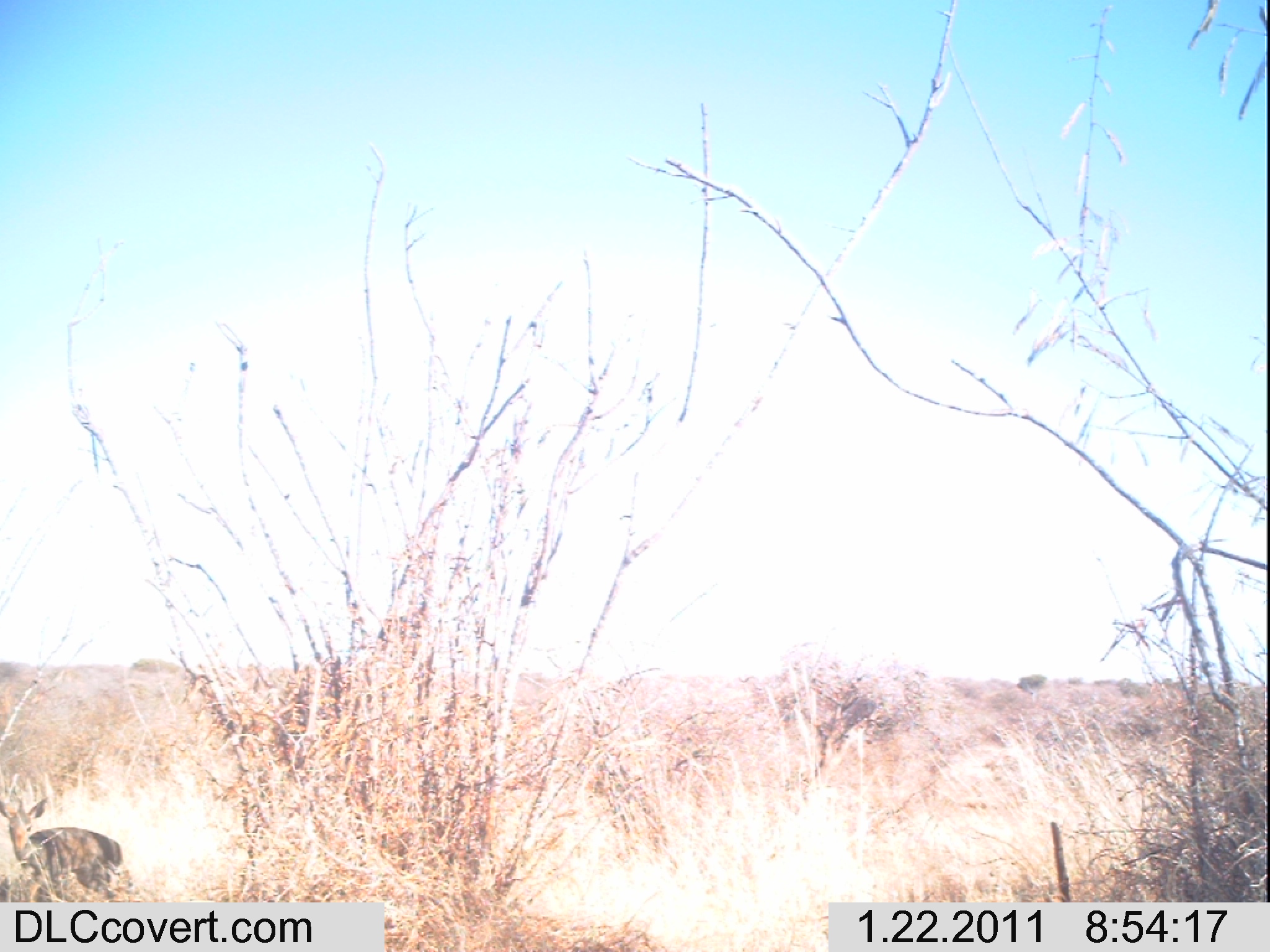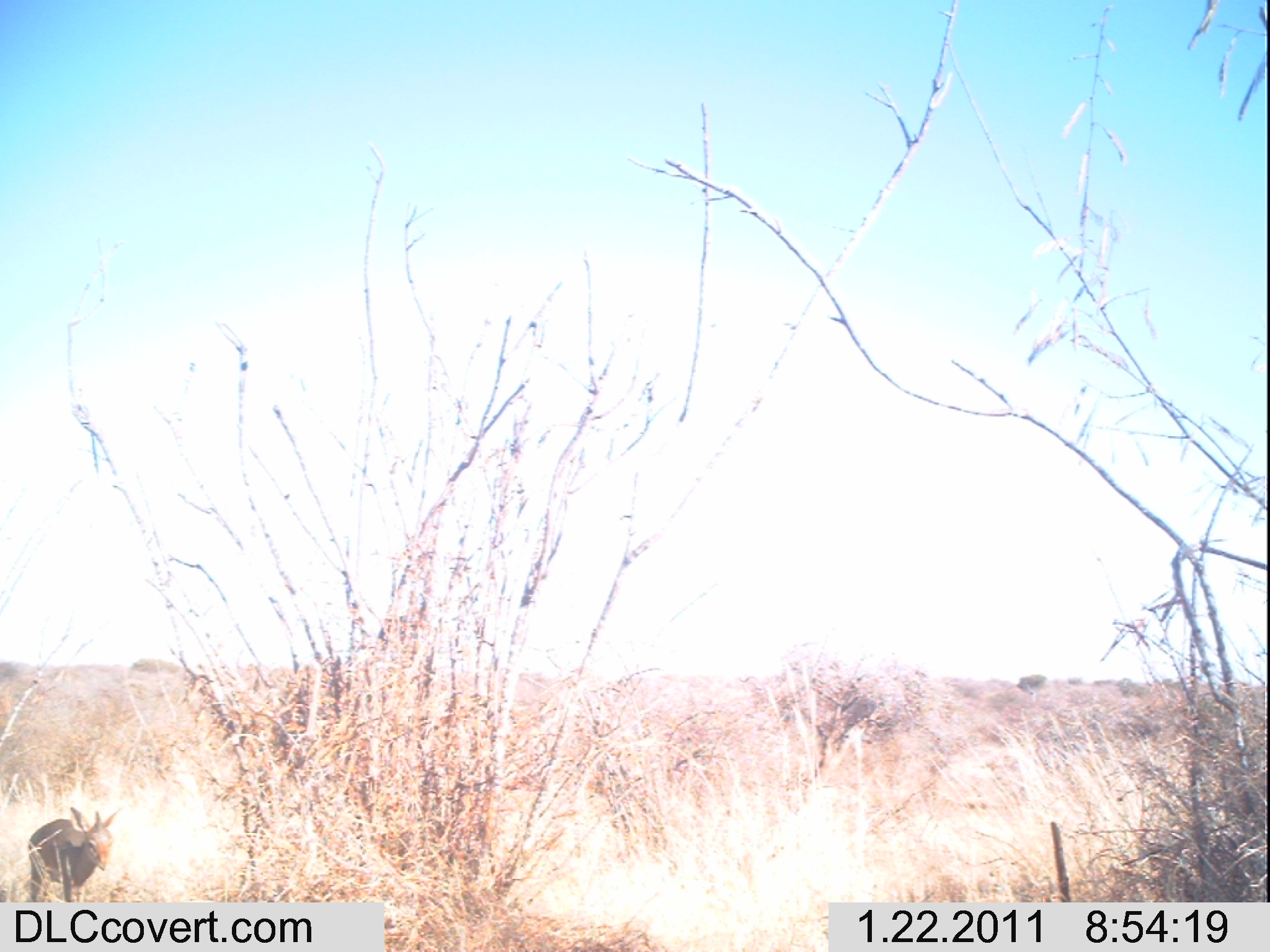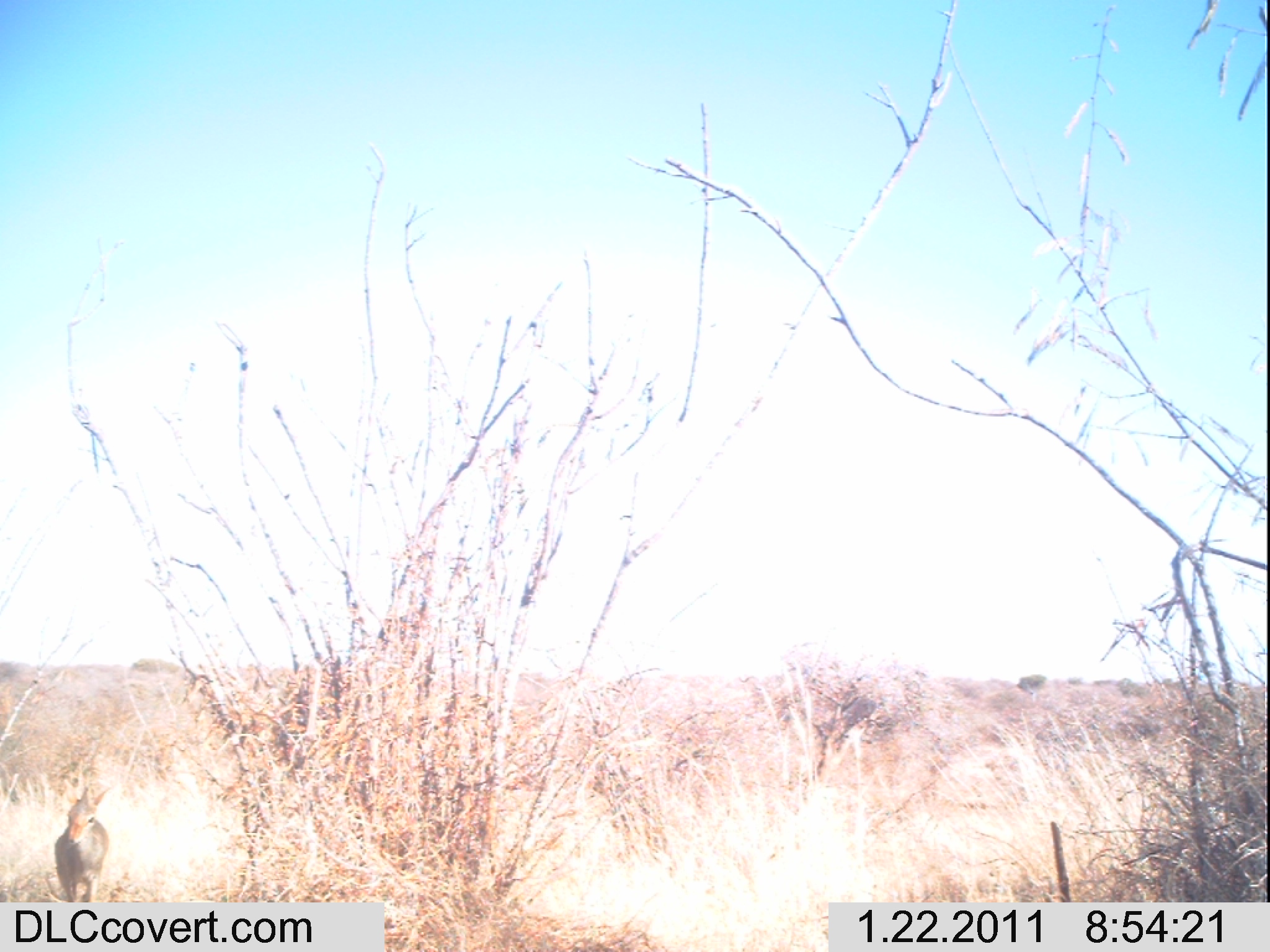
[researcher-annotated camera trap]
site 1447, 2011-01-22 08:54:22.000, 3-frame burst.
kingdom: Animalia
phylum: Chordata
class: Mammalia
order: Artiodactyla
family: Bovidae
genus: Madoqua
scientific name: Madoqua guentheri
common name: günther's dik-dik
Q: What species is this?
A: Madoqua guentheri (günther's dik-dik).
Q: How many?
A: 1.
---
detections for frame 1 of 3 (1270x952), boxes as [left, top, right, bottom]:
madoqua guentheri: [0, 796, 121, 902]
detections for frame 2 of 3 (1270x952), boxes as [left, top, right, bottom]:
madoqua guentheri: [25, 804, 120, 902]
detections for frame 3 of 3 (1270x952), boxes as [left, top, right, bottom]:
madoqua guentheri: [51, 777, 112, 902]